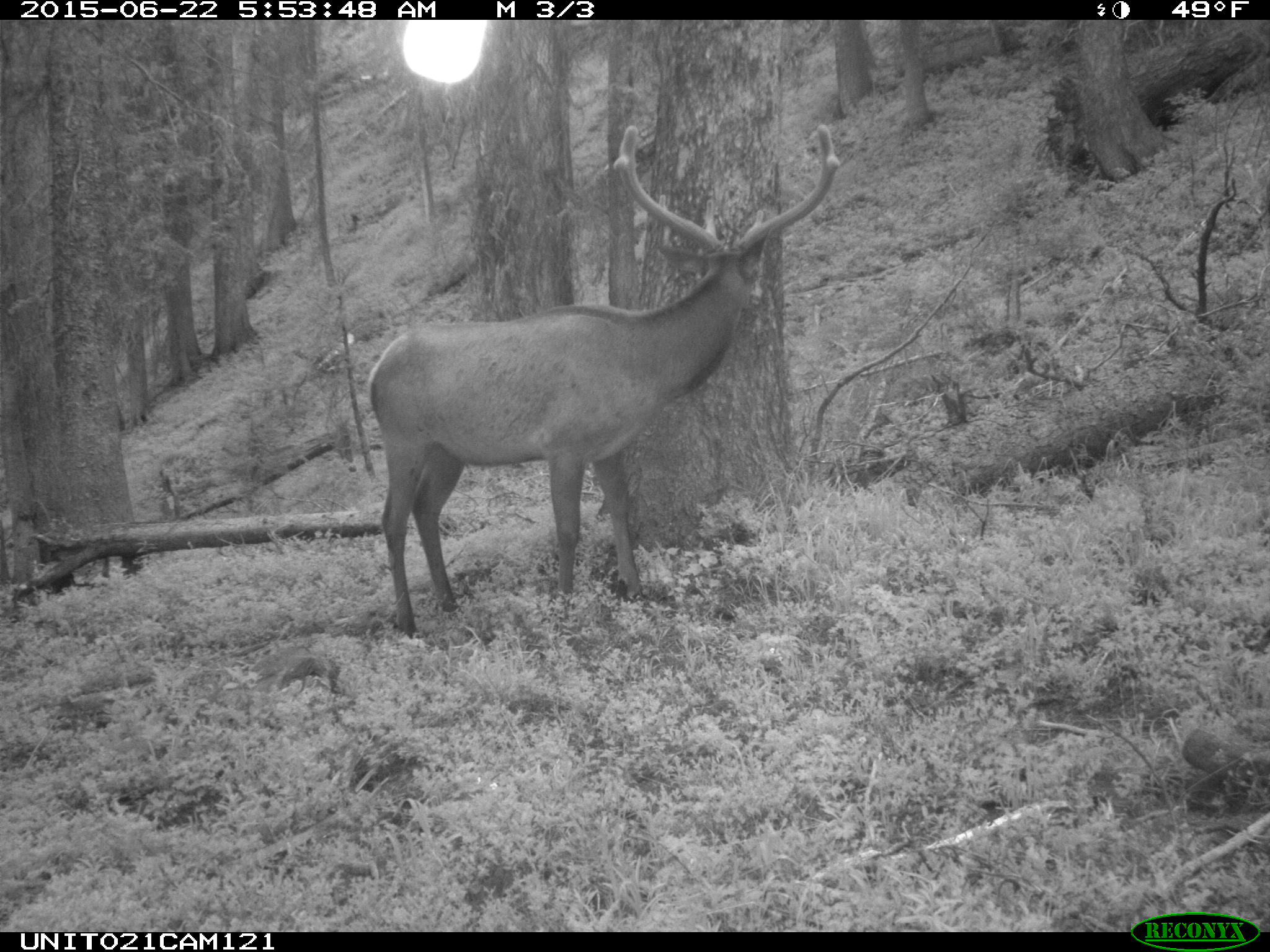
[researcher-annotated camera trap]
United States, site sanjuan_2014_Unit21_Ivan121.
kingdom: Animalia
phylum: Chordata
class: Mammalia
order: Artiodactyla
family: Cervidae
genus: Cervus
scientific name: Cervus elaphus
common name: red deer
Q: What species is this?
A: Cervus elaphus (red deer).